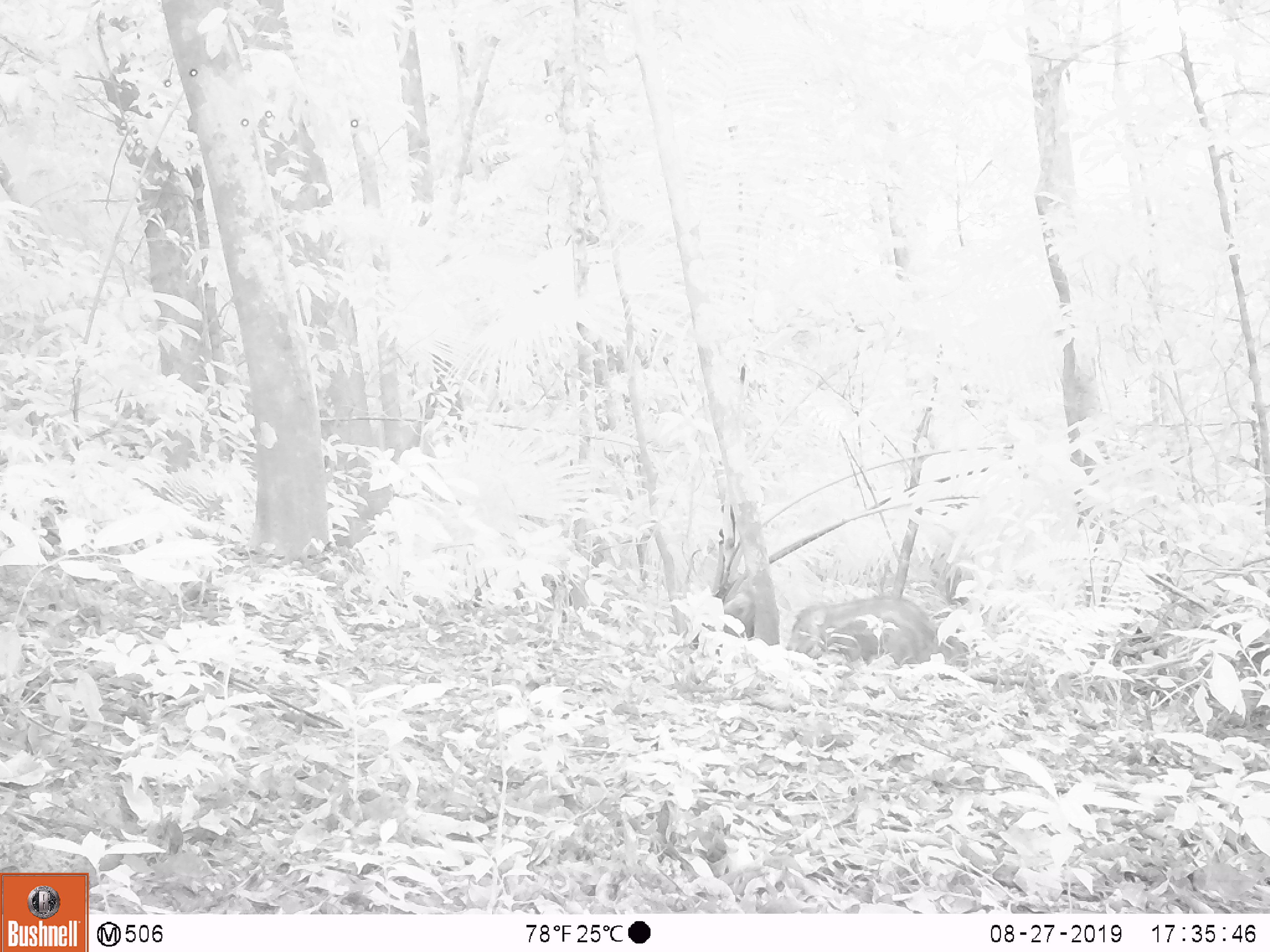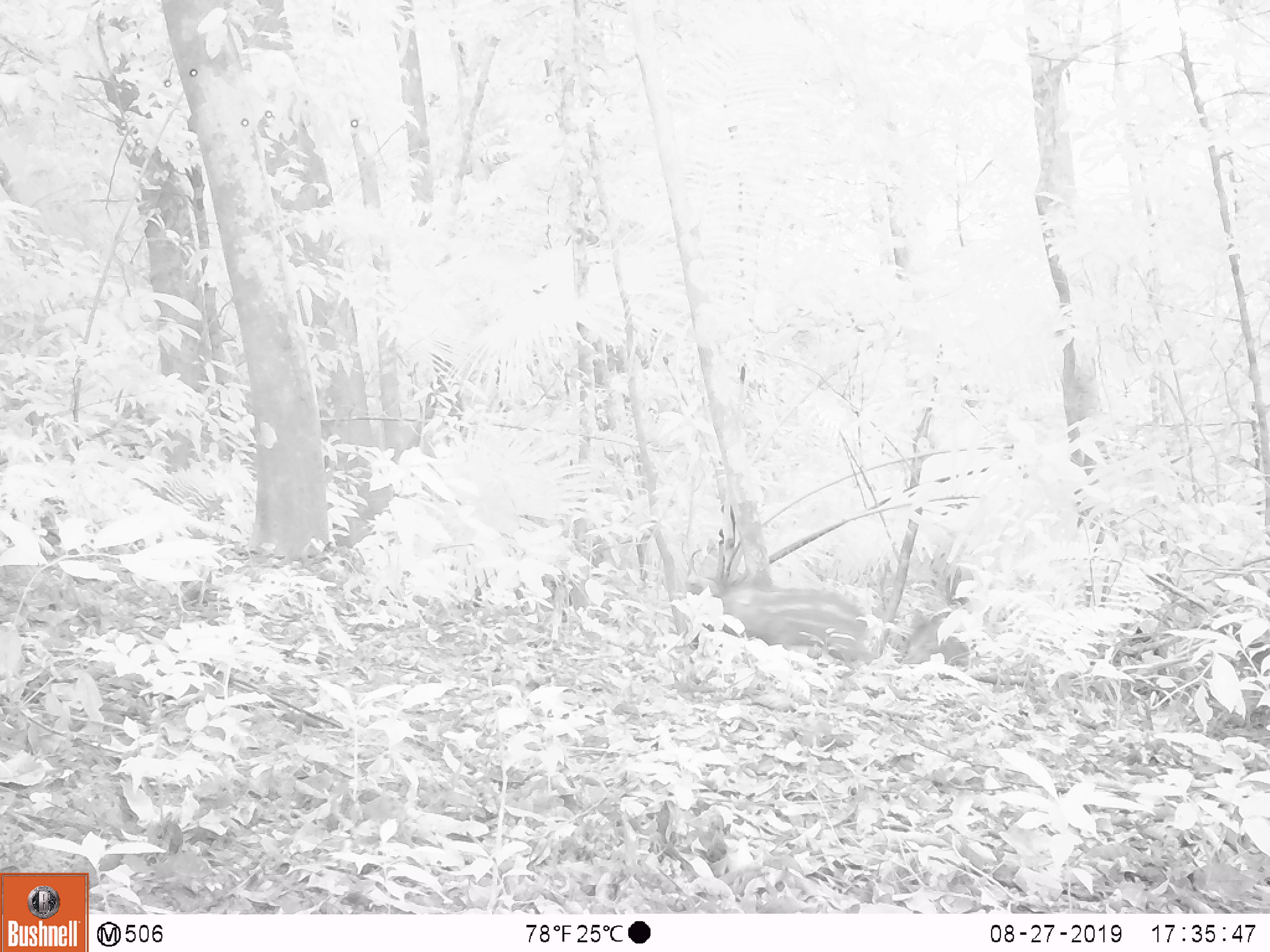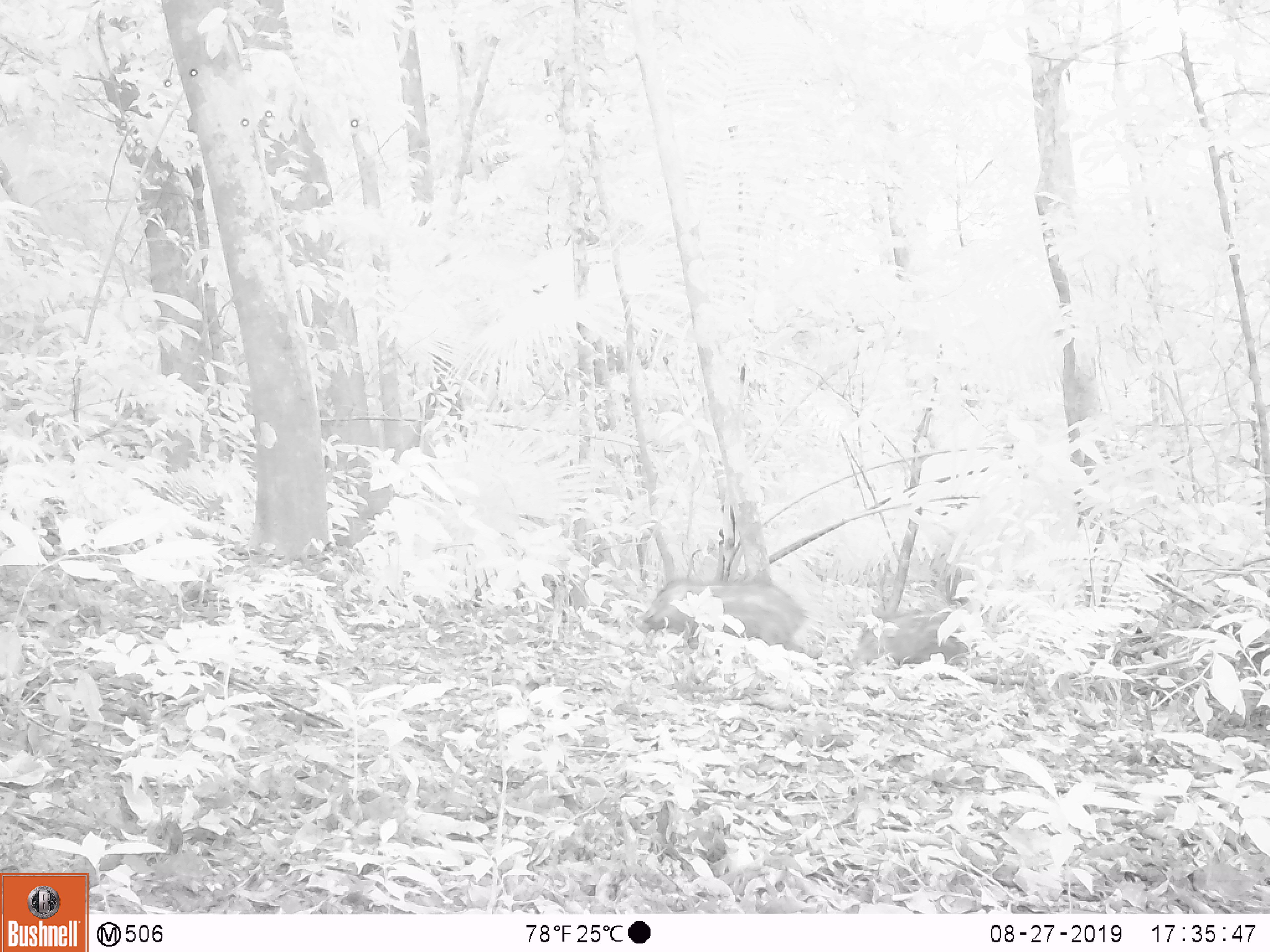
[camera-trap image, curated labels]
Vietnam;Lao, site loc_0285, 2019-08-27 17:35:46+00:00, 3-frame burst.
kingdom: Animalia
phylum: Chordata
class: Mammalia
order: Artiodactyla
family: Suidae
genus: Sus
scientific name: Sus scrofa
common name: eurasian wild pig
Eurasian wild pig (Sus scrofa). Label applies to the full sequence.